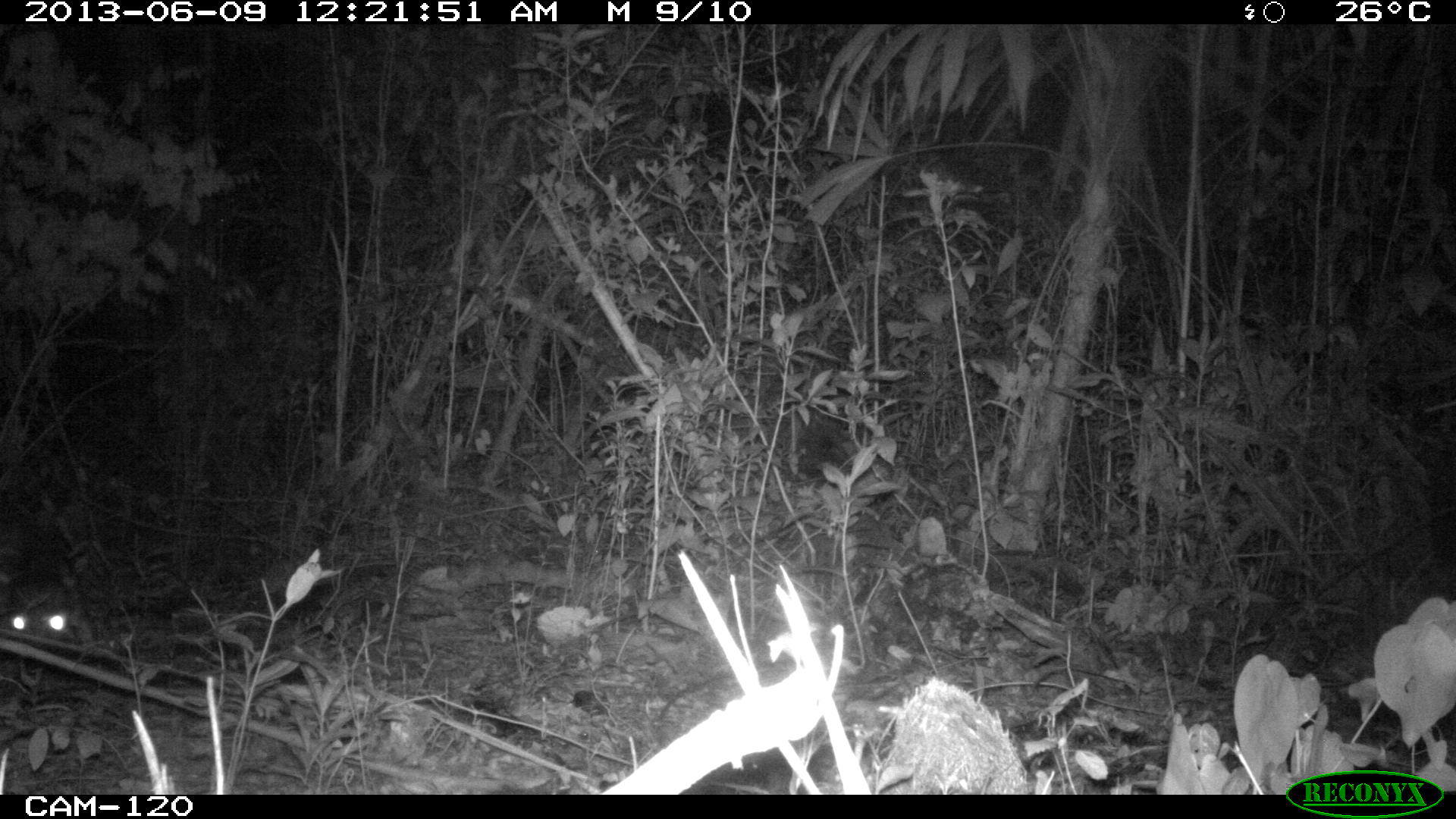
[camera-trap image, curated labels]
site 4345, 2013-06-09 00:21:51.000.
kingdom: Animalia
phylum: Chordata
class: Mammalia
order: Rodentia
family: Cuniculidae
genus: Cuniculus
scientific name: Cuniculus paca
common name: lowland paca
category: agouti paca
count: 1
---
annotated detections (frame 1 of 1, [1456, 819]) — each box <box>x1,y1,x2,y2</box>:
agouti paca: <box>0,566,94,649</box>